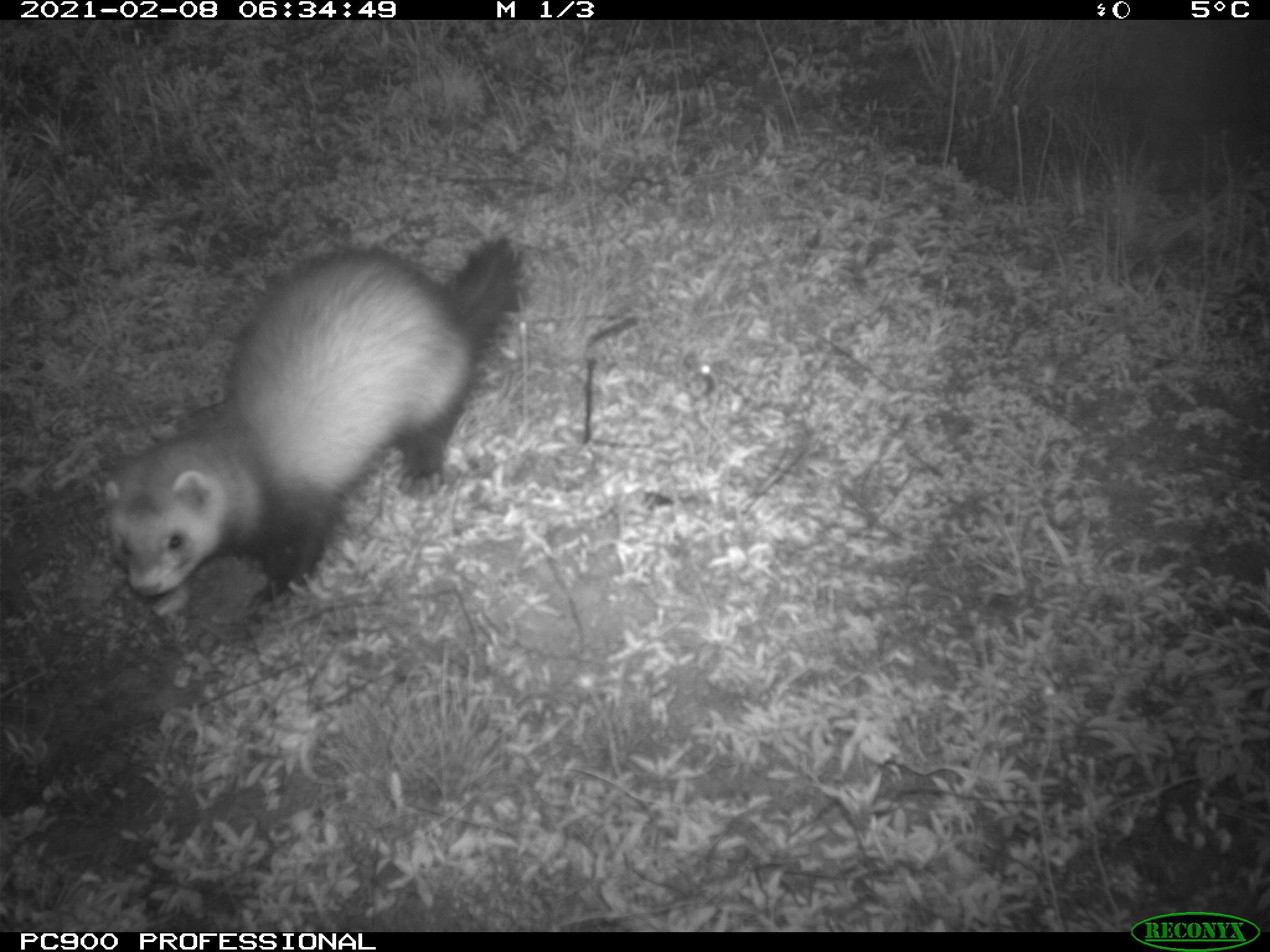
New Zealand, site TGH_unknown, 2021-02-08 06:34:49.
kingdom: Animalia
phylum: Chordata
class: Mammalia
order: Carnivora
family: Mustelidae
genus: Mustela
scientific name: Mustela furo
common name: ferret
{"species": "ferret (Mustela furo)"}